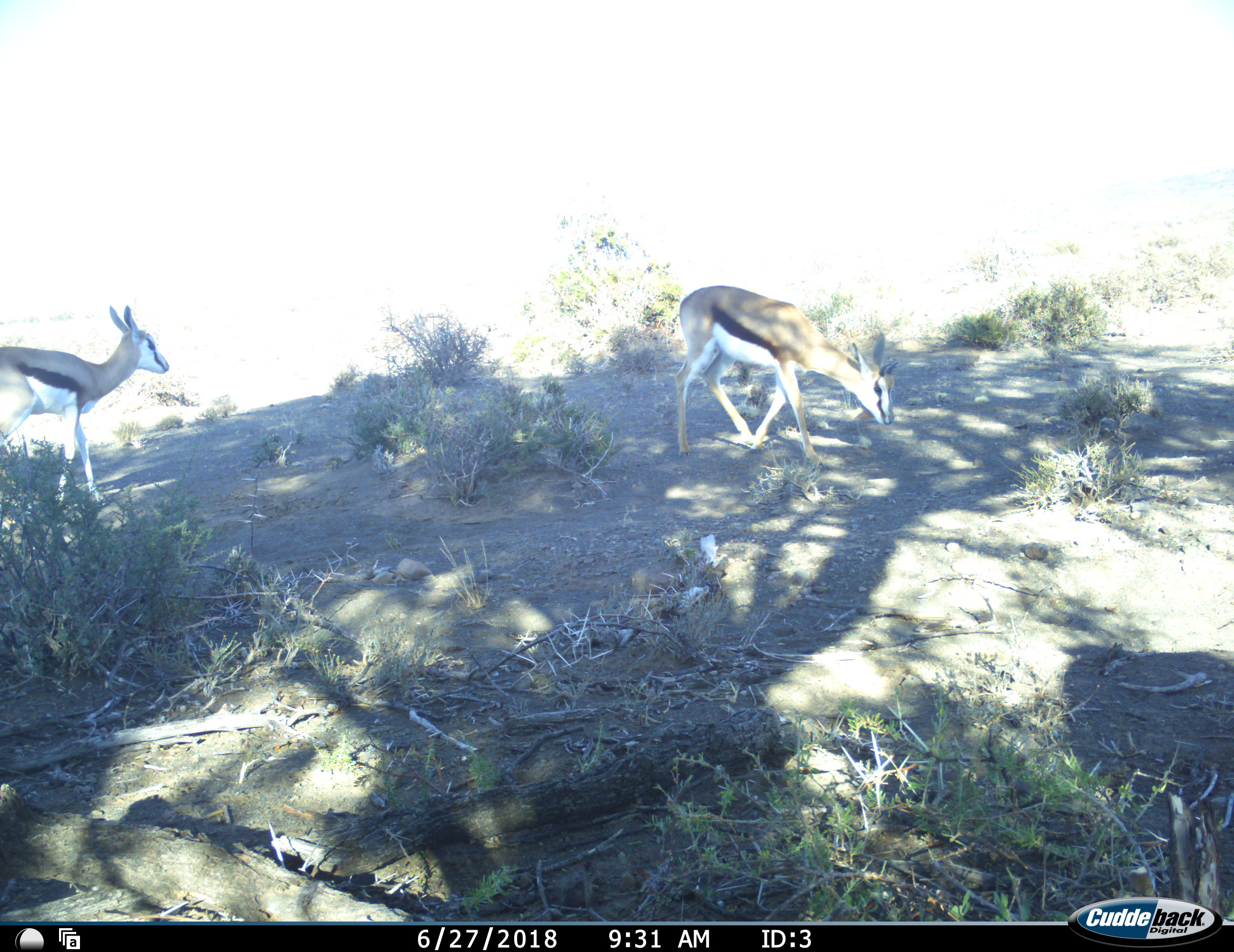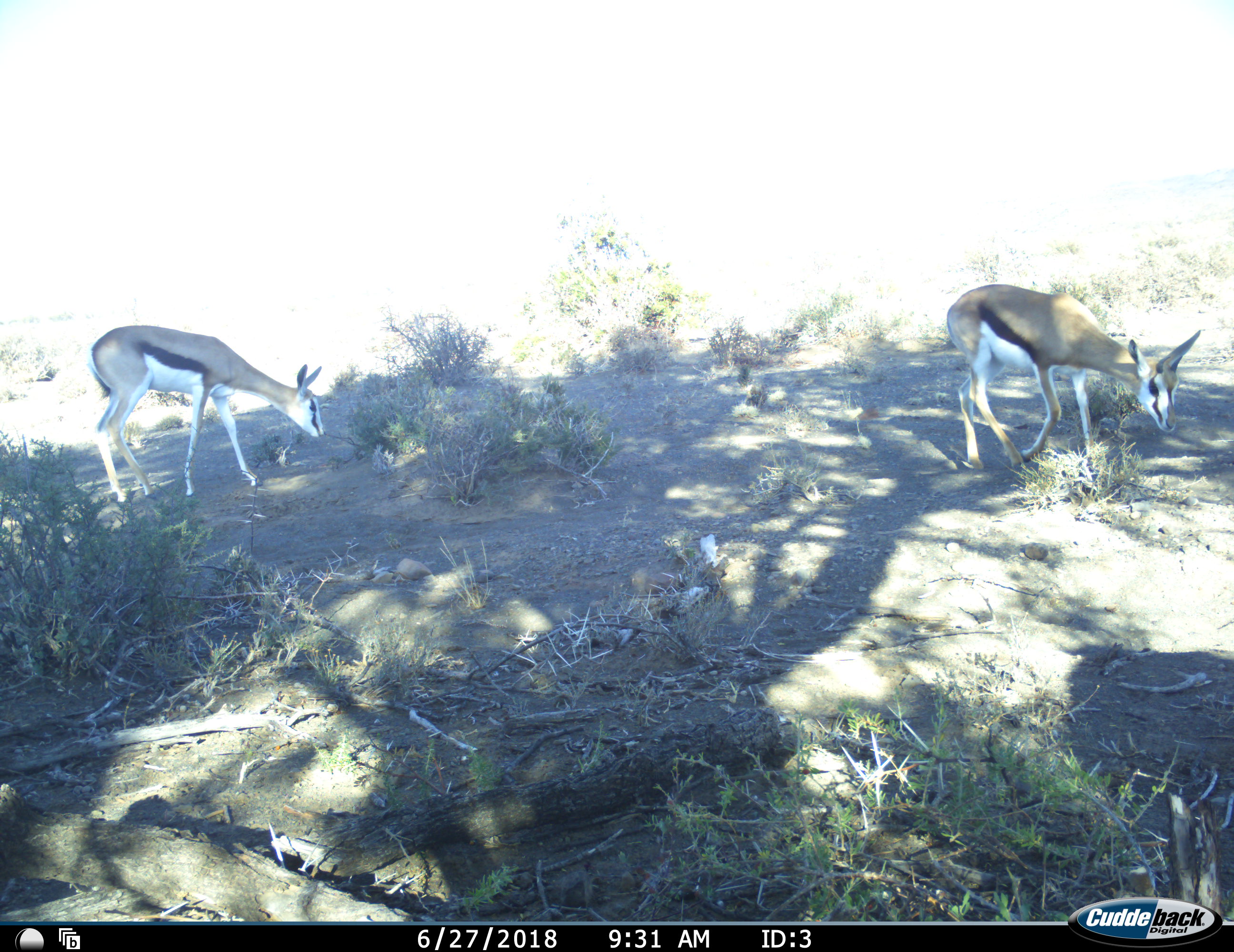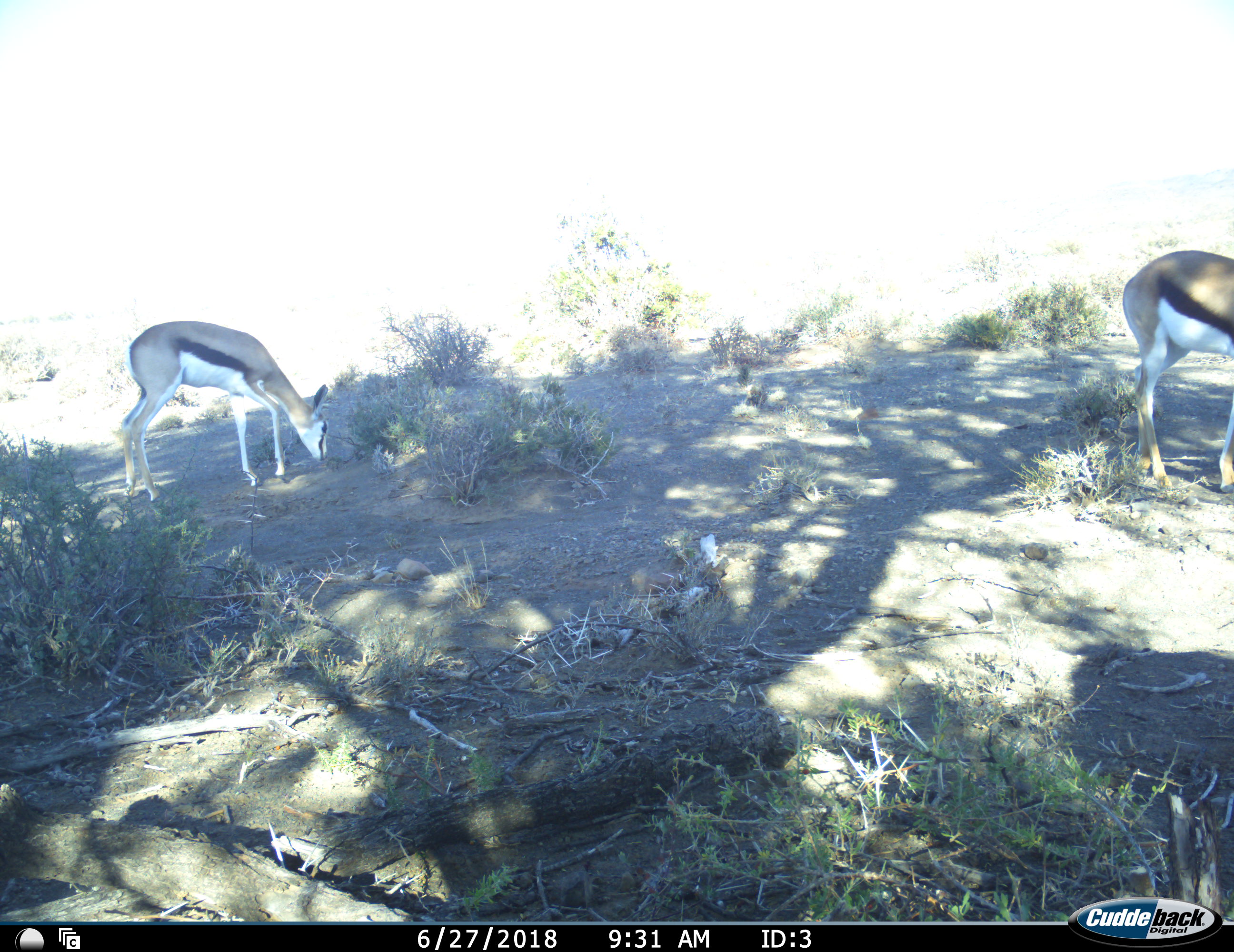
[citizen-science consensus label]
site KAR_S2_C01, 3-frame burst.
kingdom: Animalia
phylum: Chordata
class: Mammalia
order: Artiodactyla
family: Bovidae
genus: Antidorcas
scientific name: Antidorcas marsupialis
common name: springbok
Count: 2.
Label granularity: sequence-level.